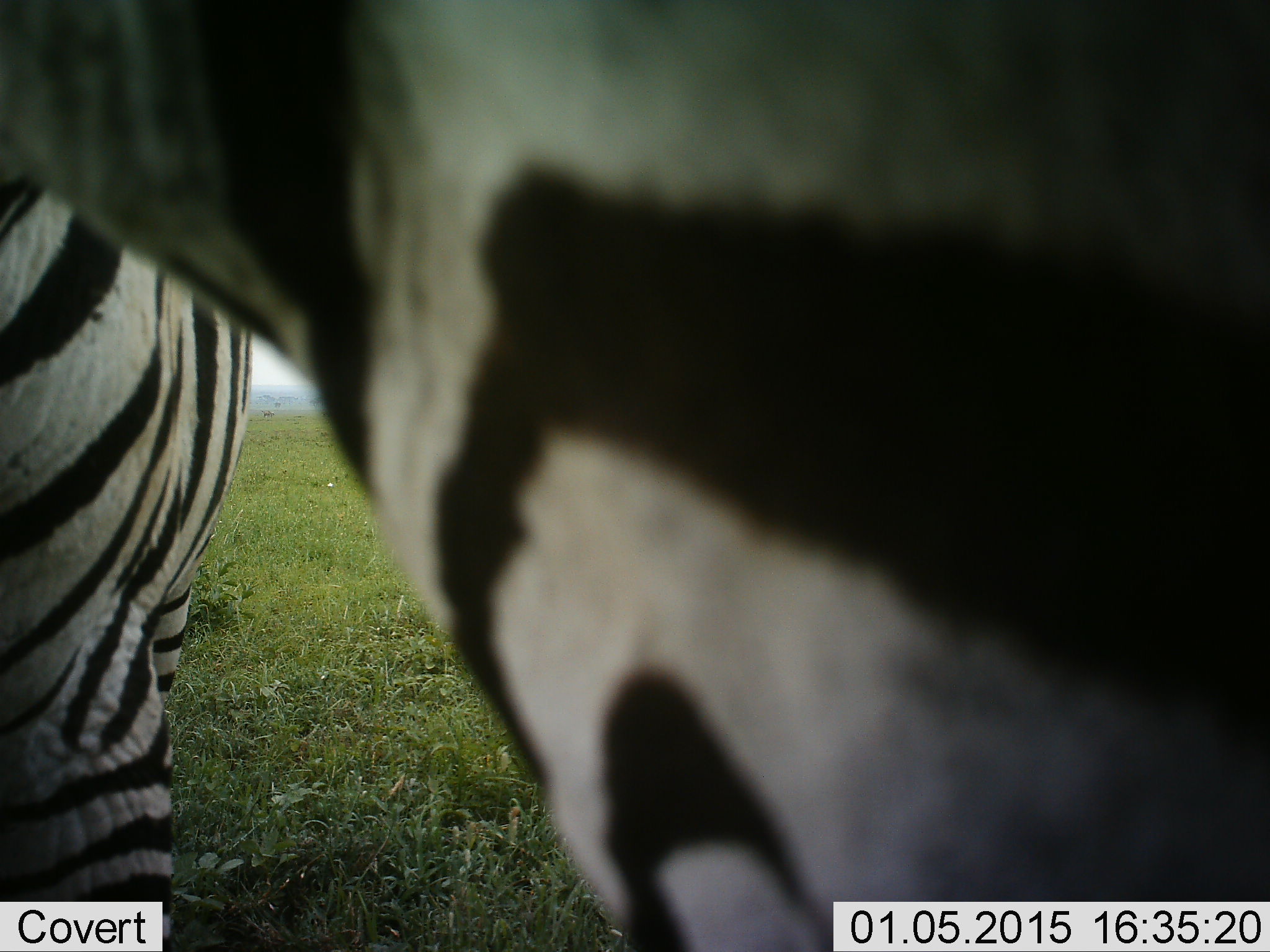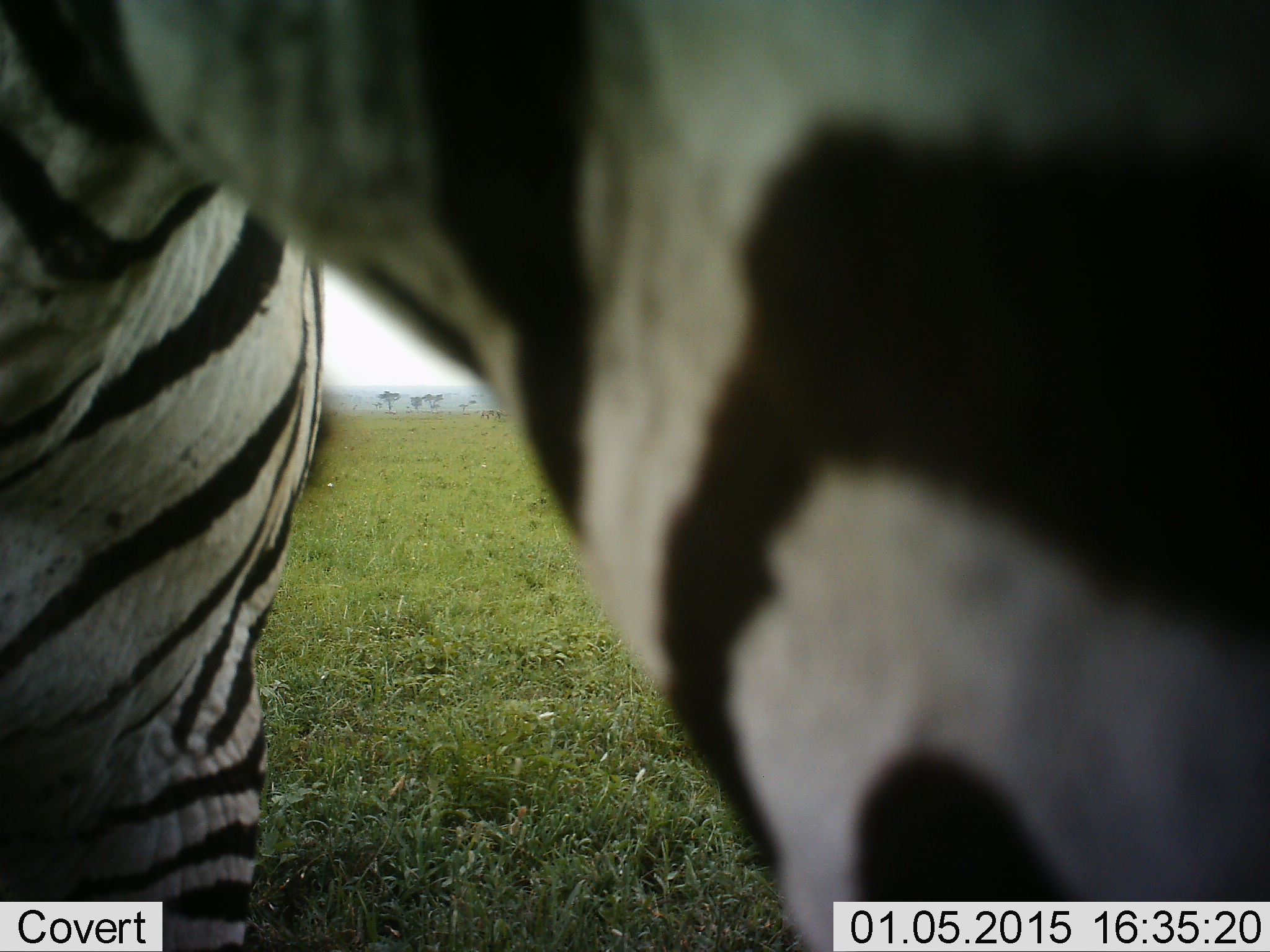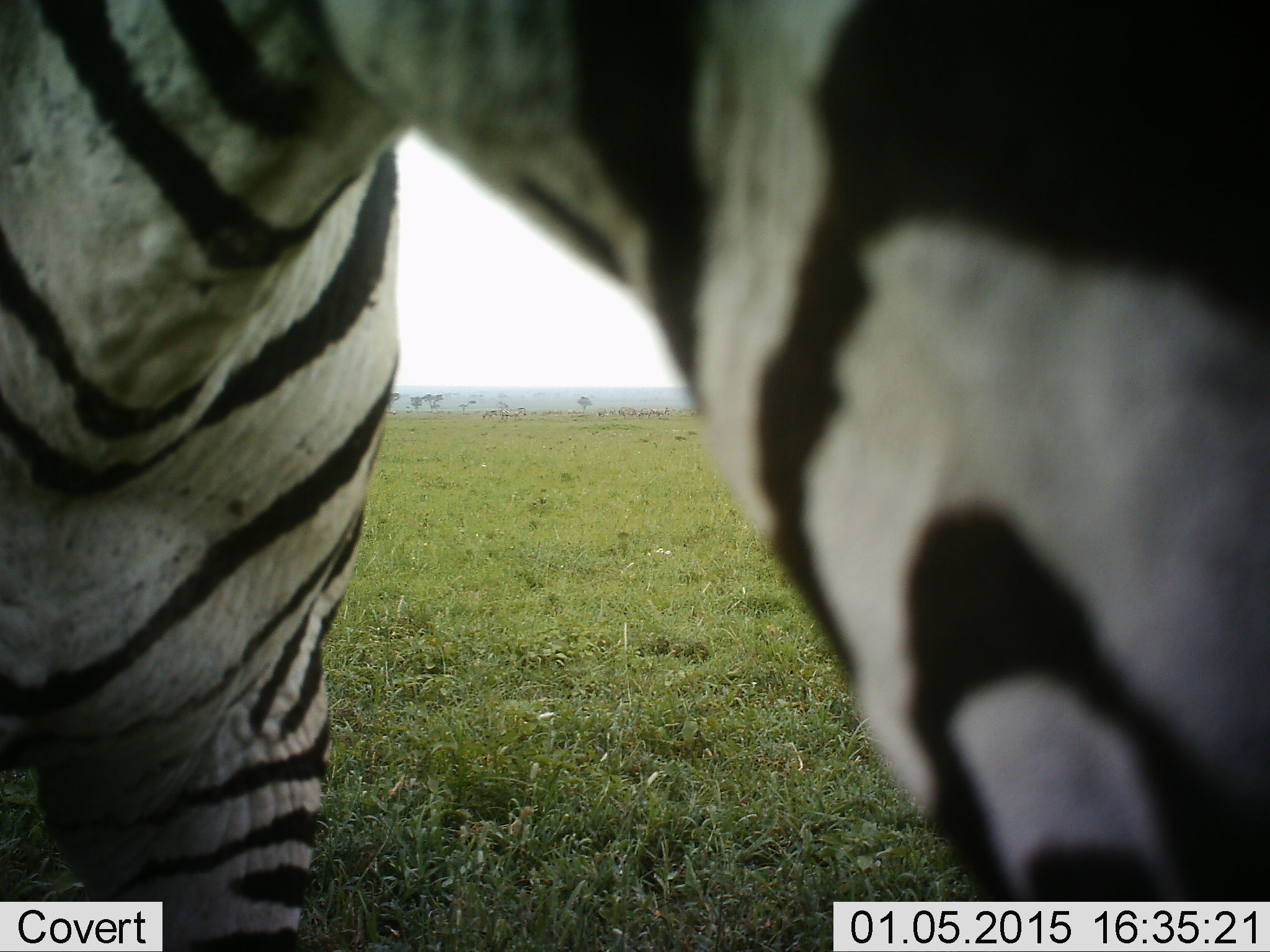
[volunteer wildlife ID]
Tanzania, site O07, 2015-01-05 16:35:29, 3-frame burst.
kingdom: Animalia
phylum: Chordata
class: Mammalia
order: Perissodactyla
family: Equidae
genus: Equus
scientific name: Equus quagga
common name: plains zebra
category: zebra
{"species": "zebra (plains zebra) (Equus quagga)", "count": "1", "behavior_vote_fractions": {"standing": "80%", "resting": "0%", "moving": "10%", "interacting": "10%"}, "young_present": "0%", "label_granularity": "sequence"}